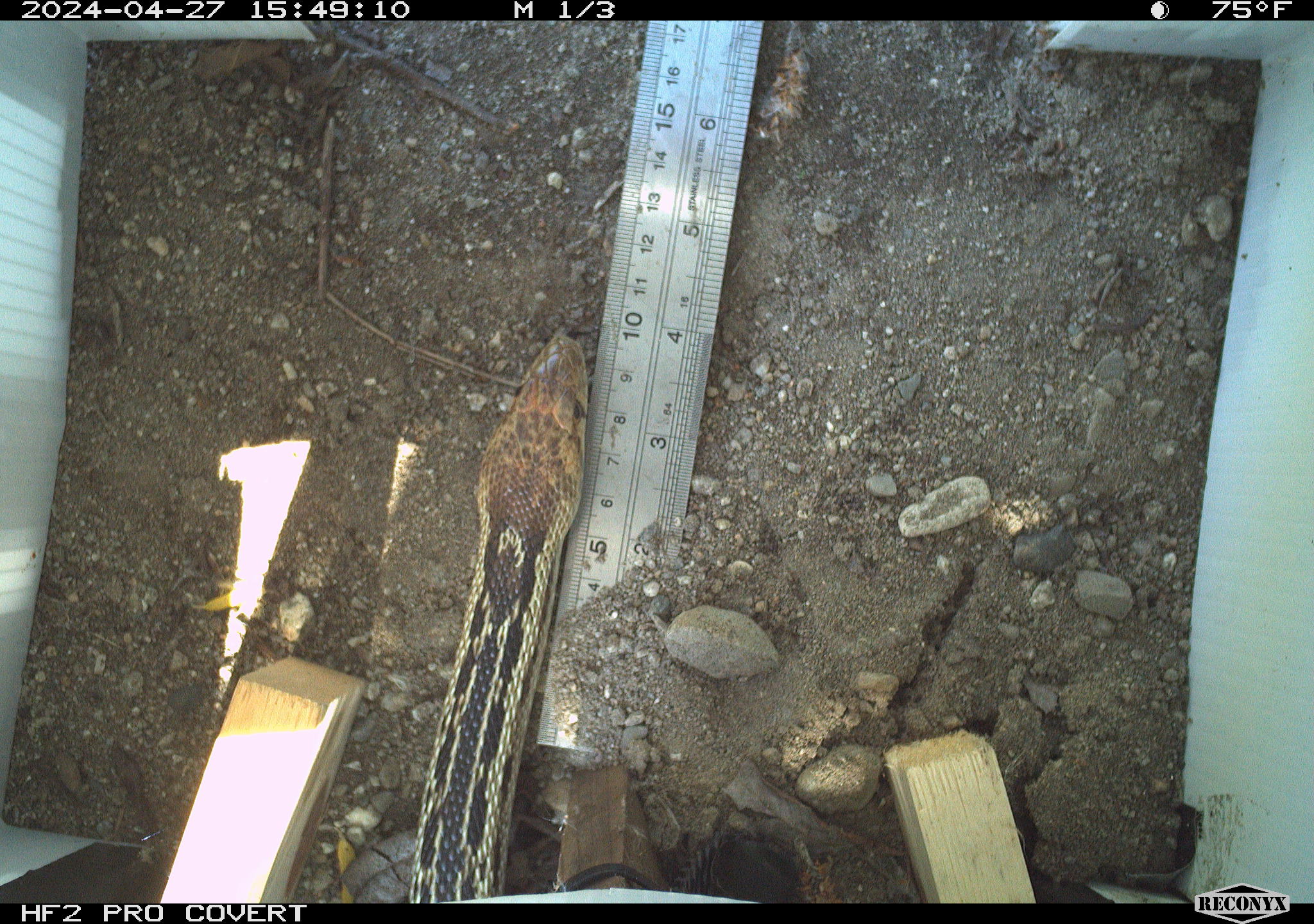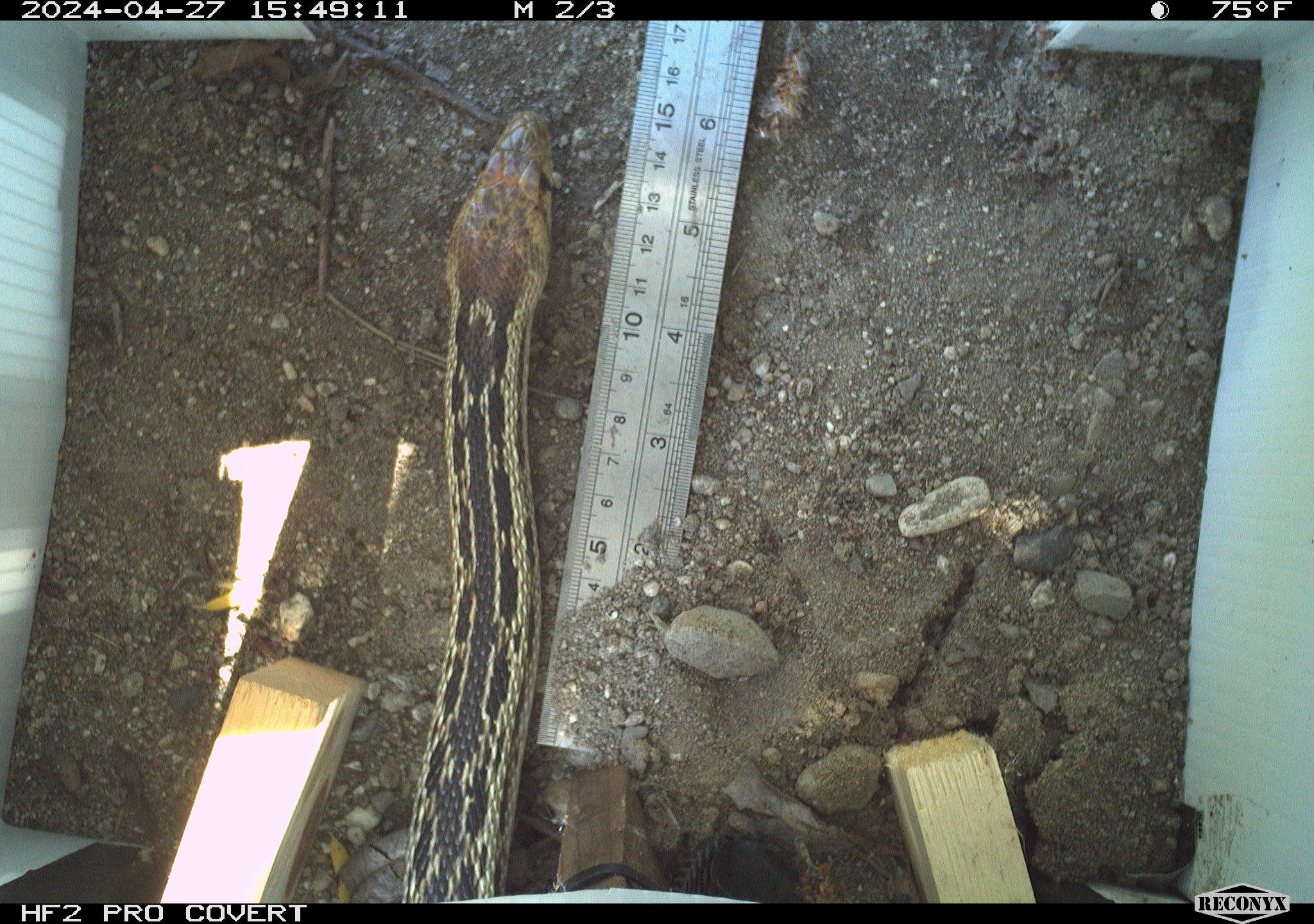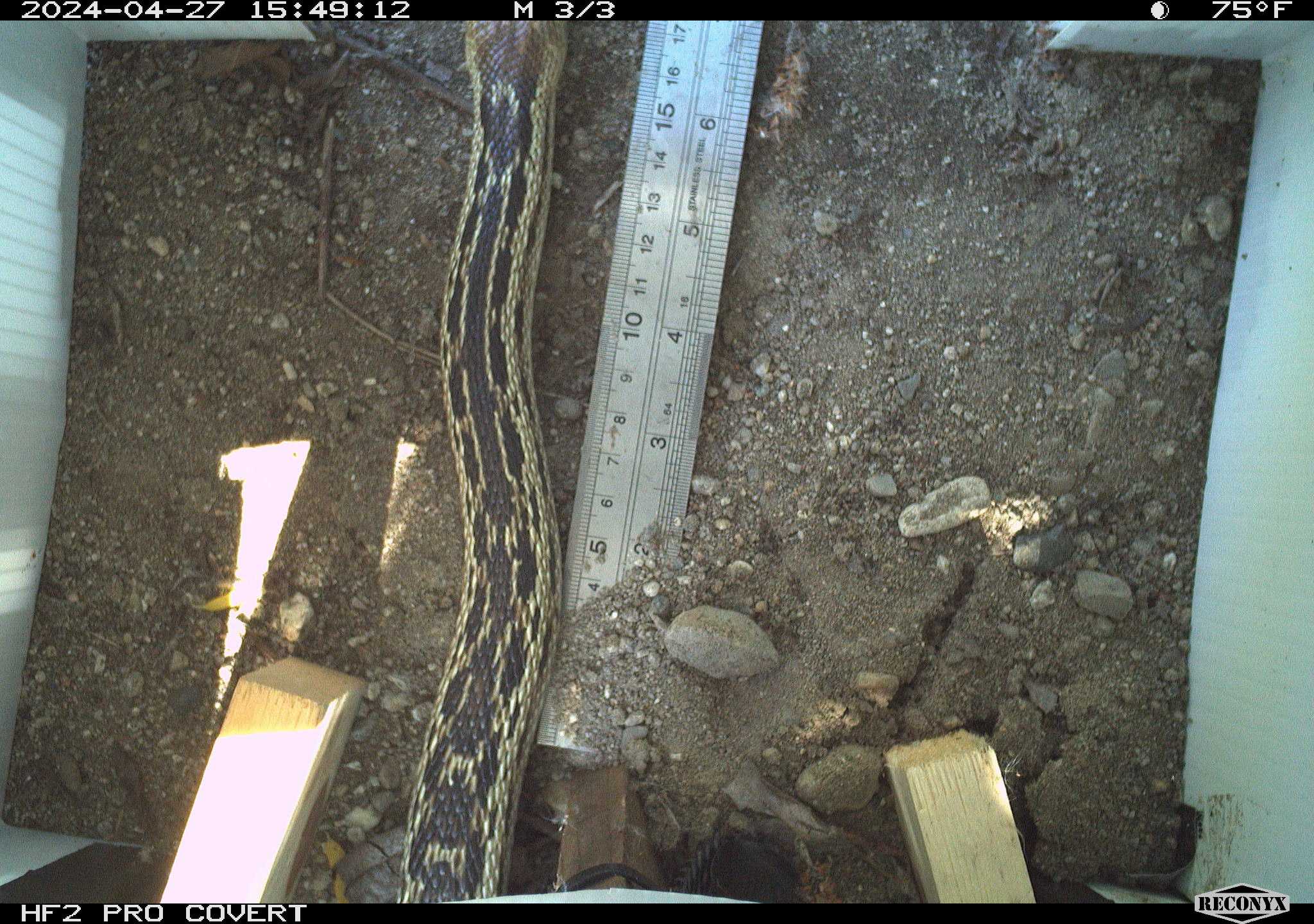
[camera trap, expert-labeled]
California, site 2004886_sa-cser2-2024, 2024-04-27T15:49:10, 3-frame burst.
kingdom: Animalia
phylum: Chordata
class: Reptilia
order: Squamata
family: Colubridae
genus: Pituophis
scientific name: Pituophis catenifer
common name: gophersnake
Gophersnake (Pituophis catenifer).